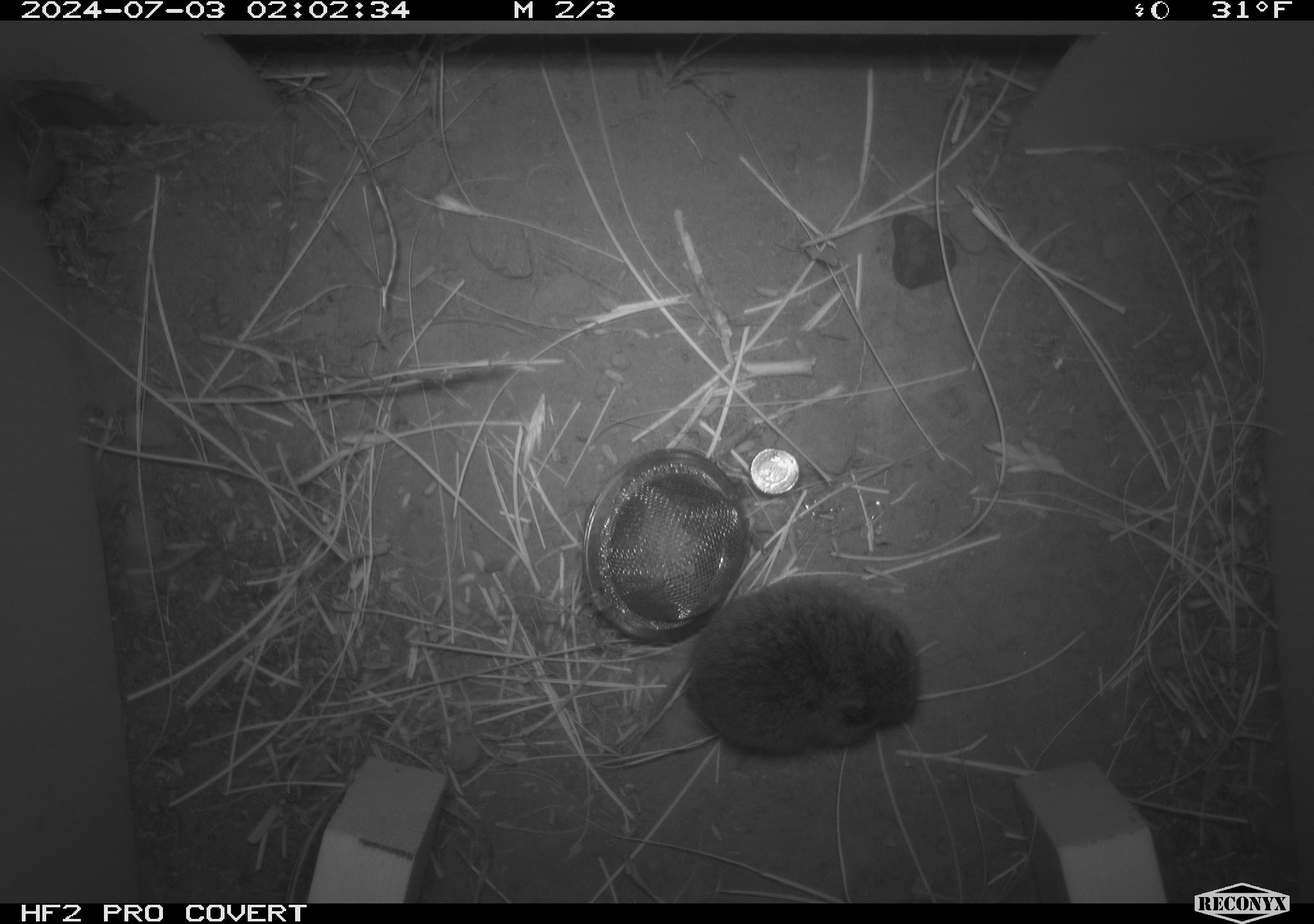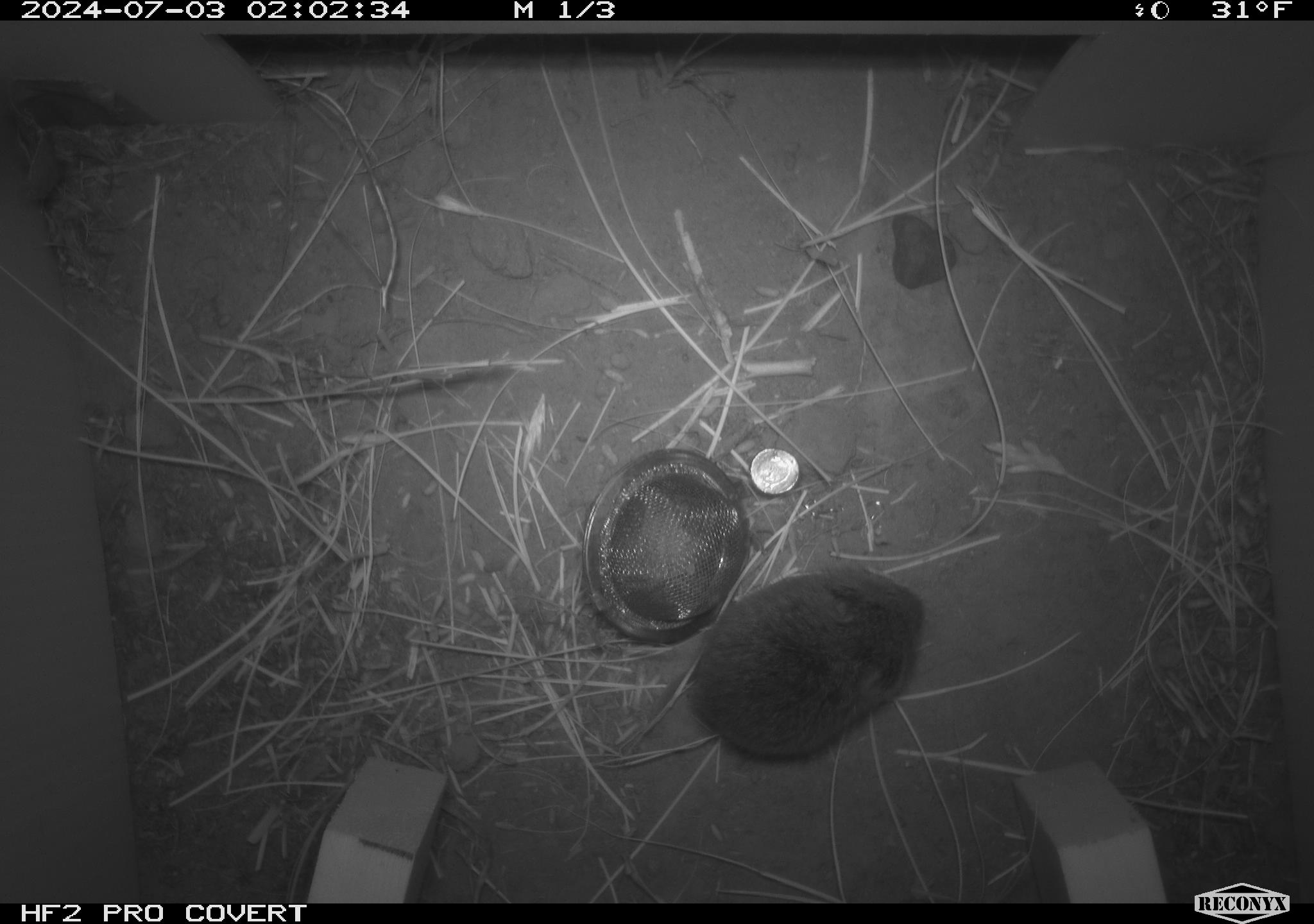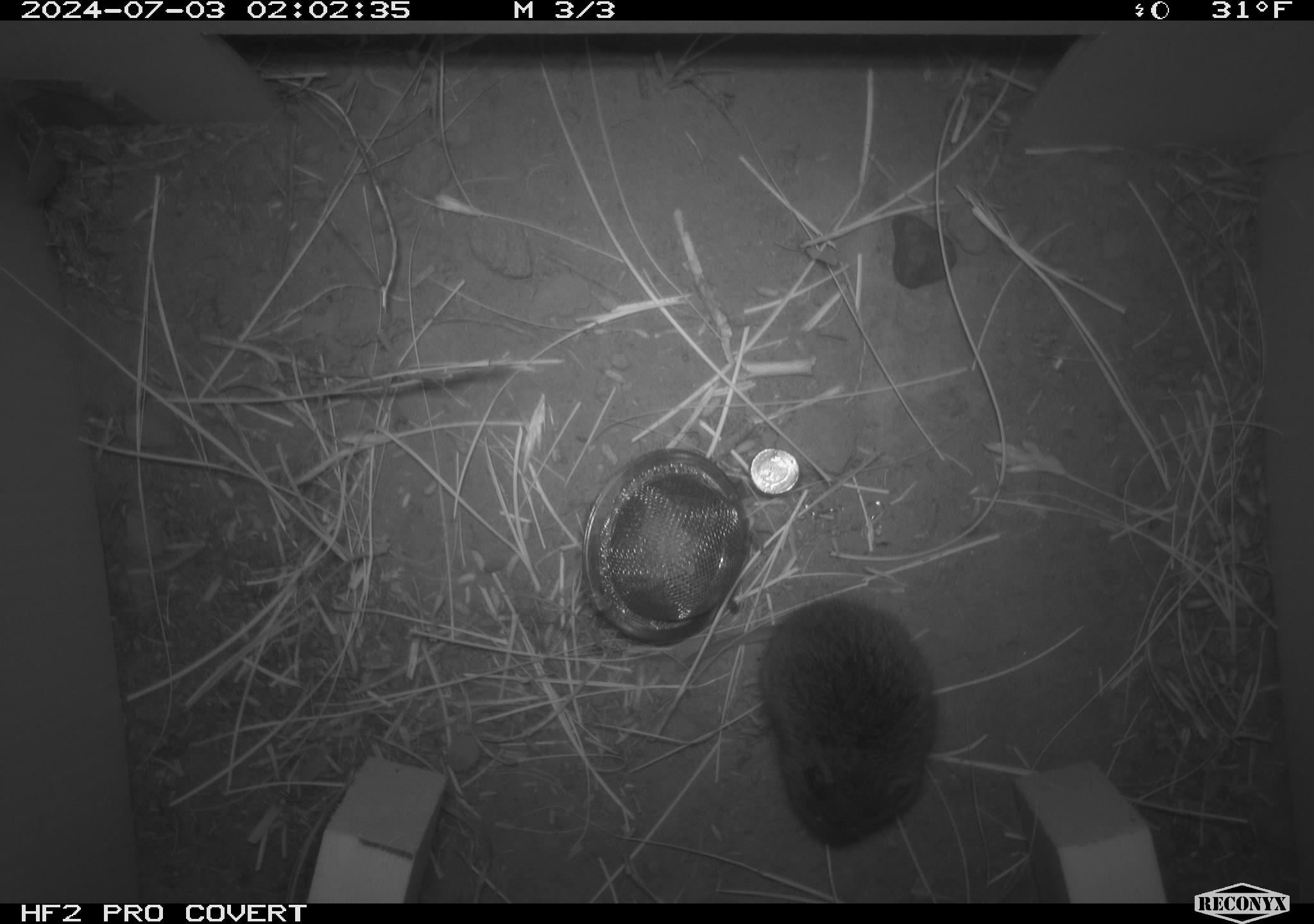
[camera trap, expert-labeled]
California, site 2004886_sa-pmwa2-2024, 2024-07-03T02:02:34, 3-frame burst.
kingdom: Animalia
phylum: Chordata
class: Mammalia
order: Rodentia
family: Cricetidae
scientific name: Arvicolinae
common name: voles, lemmings, and muskrats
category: arvicolinae subfamily